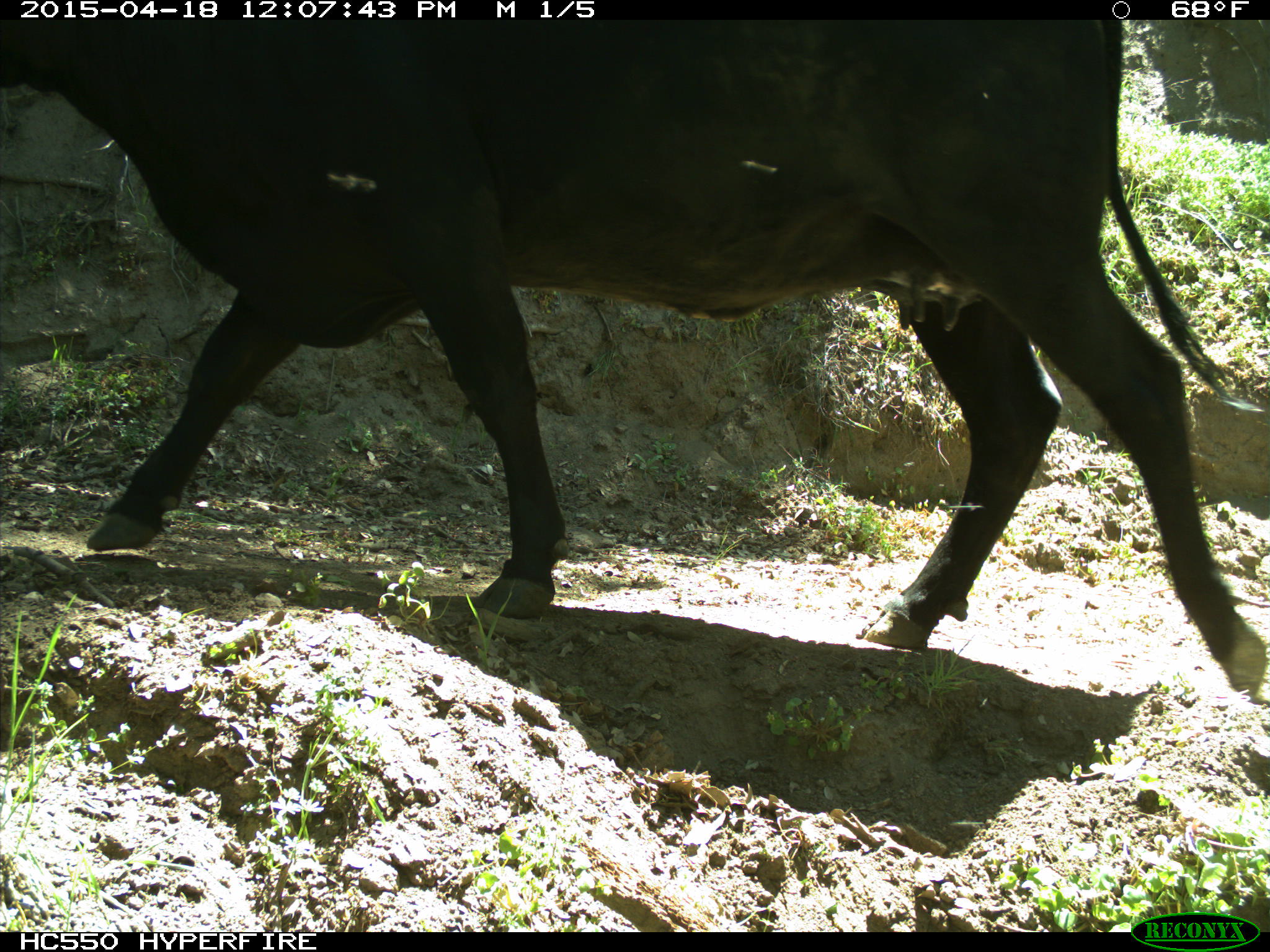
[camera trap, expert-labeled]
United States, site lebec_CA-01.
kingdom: Animalia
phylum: Chordata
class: Mammalia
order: Artiodactyla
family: Bovidae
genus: Bos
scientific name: Bos taurus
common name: domestic cow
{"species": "Bos taurus (domestic cow)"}